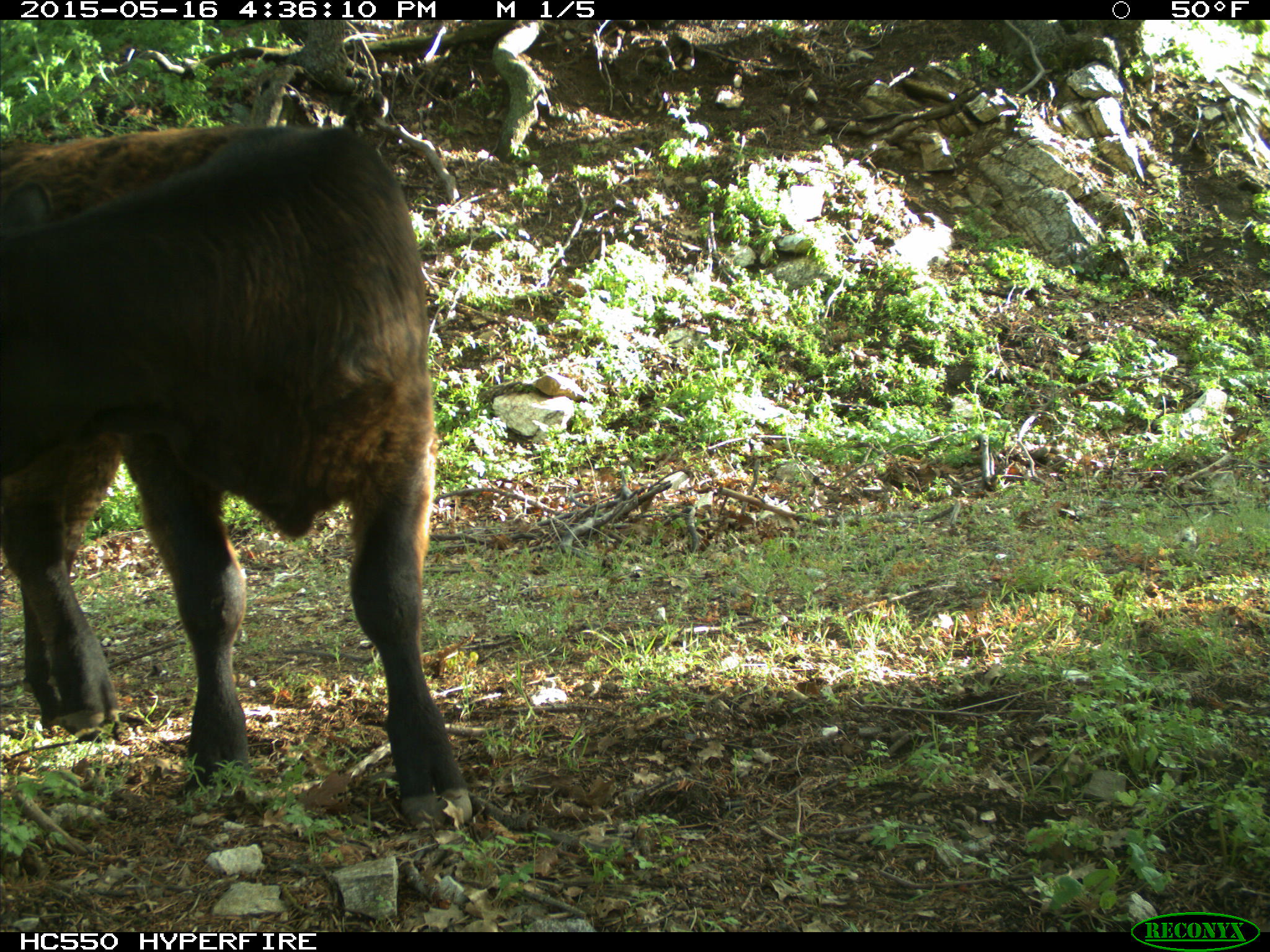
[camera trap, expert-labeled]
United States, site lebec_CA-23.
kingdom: Animalia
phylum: Chordata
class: Mammalia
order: Artiodactyla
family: Bovidae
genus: Bos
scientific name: Bos taurus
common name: domestic cow